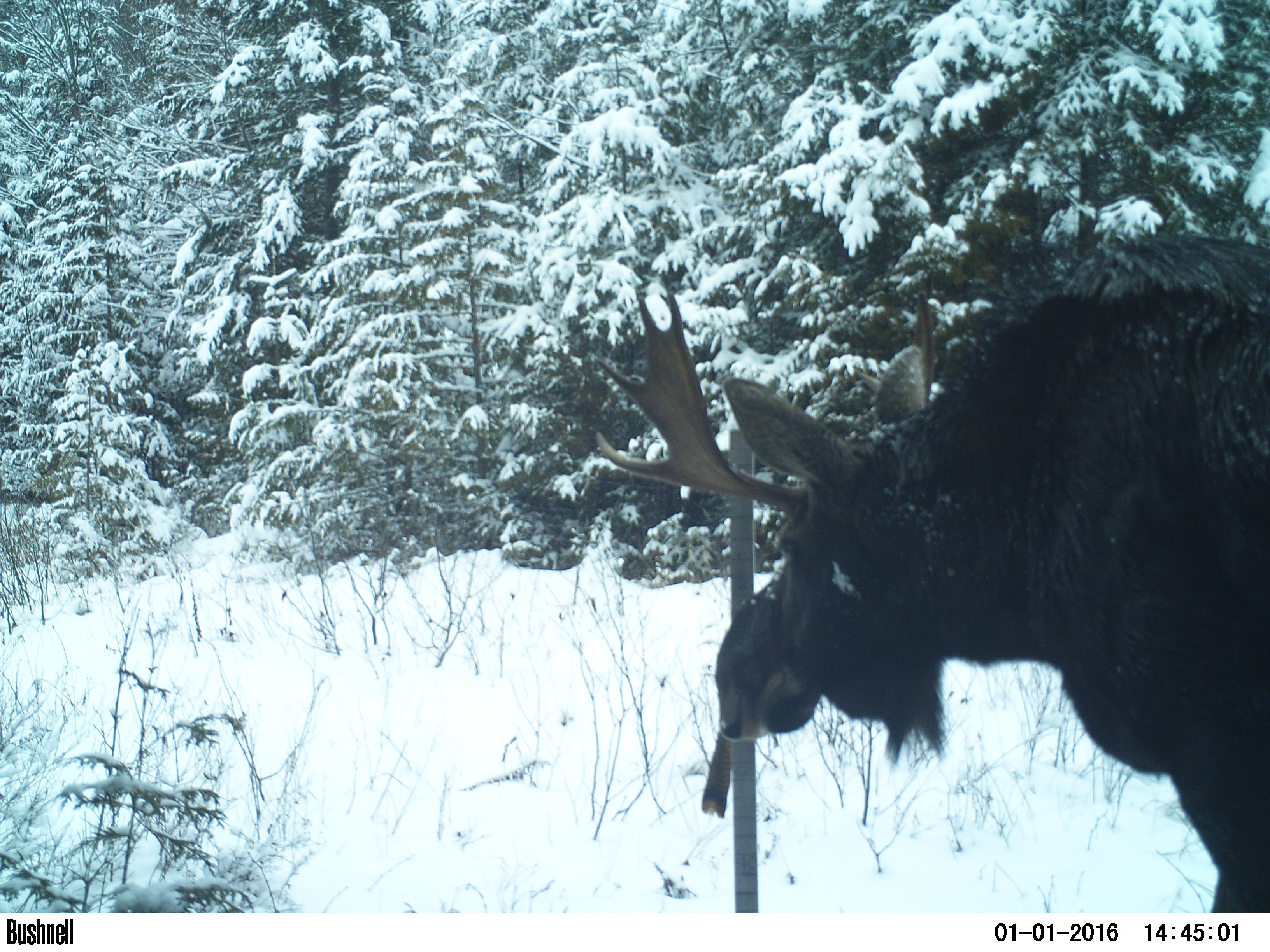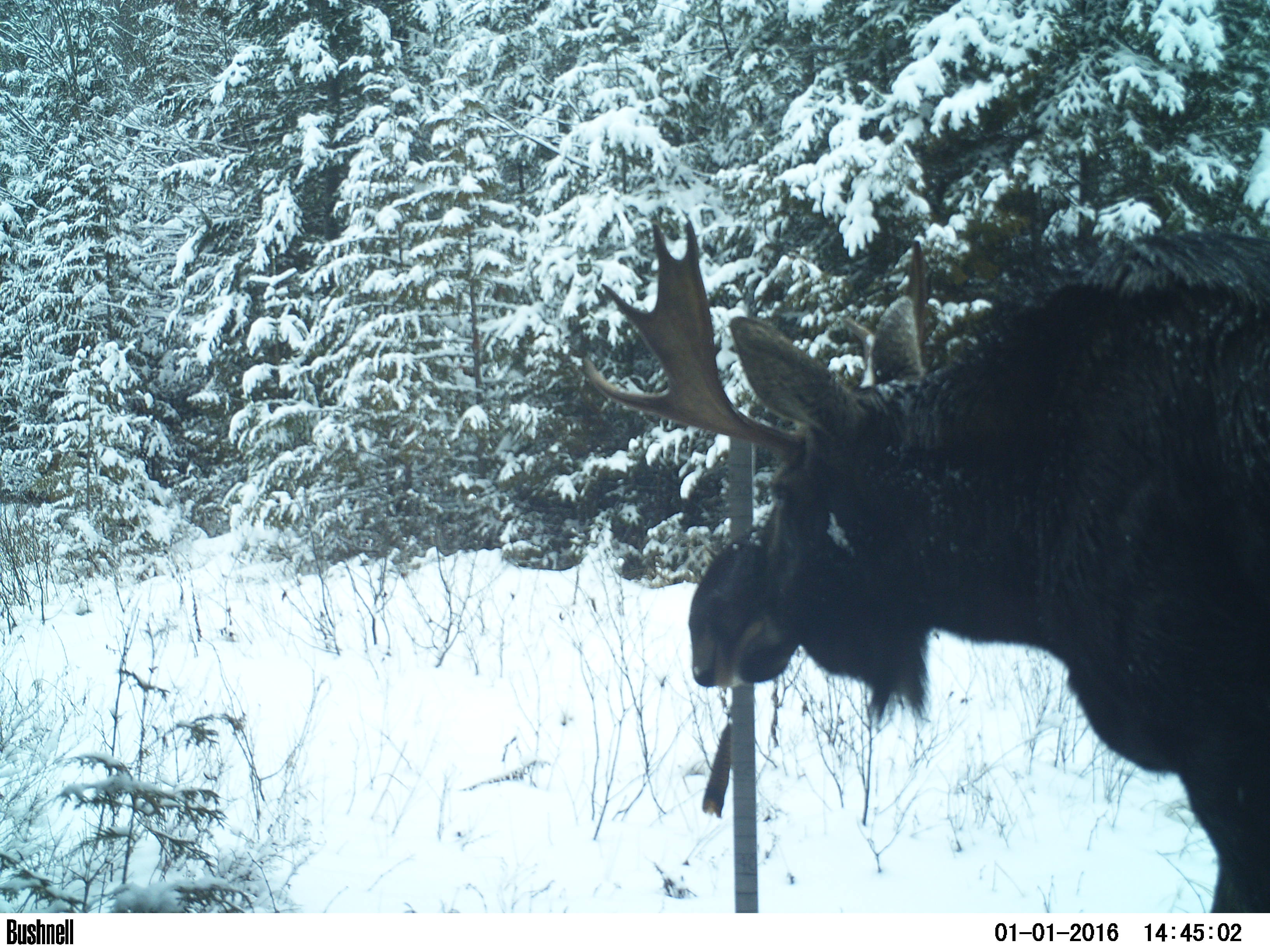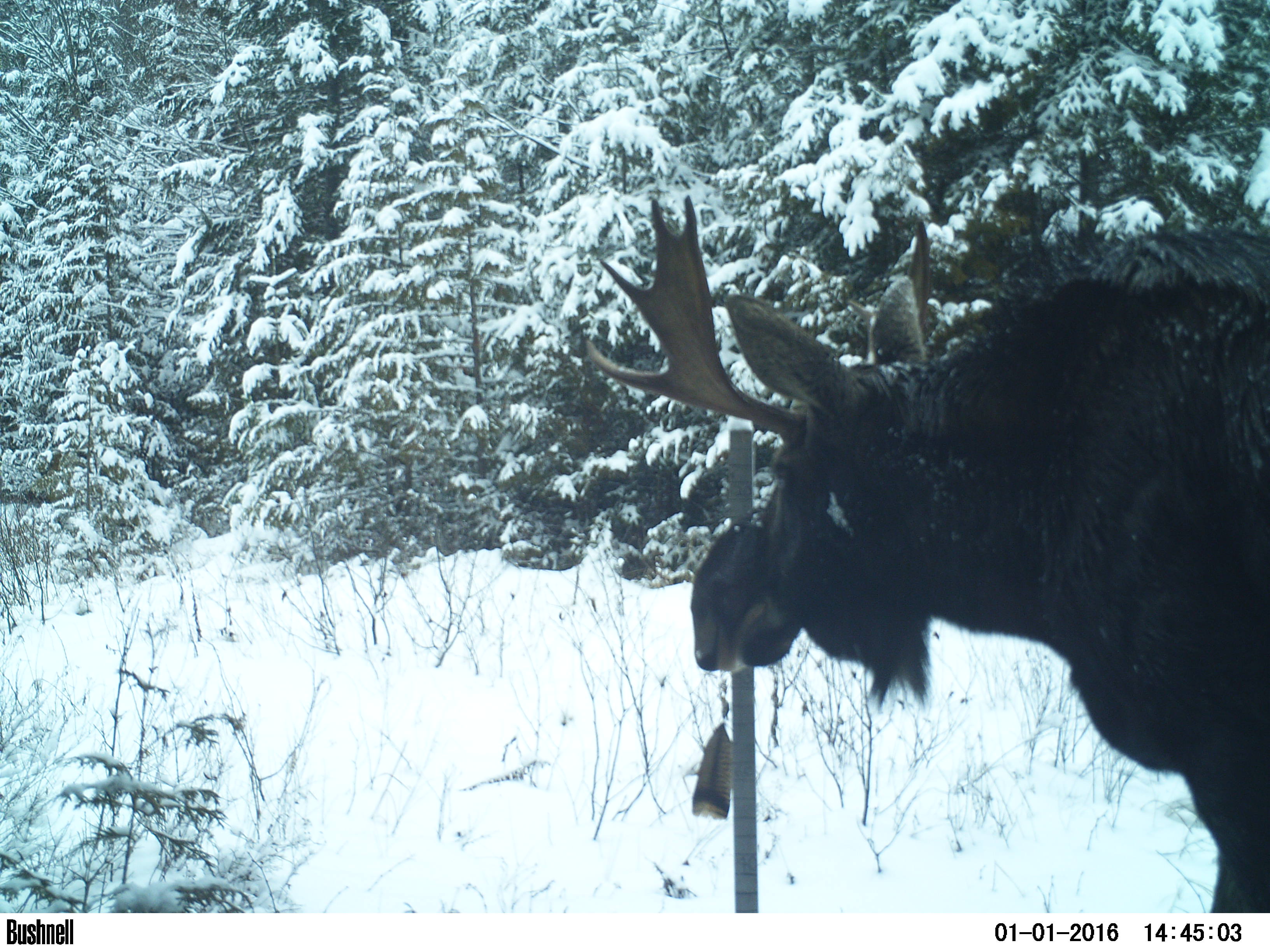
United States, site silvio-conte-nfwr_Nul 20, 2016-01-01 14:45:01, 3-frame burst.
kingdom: Animalia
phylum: Chordata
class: Mammalia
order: Artiodactyla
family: Cervidae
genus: Alces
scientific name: Alces alces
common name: moose